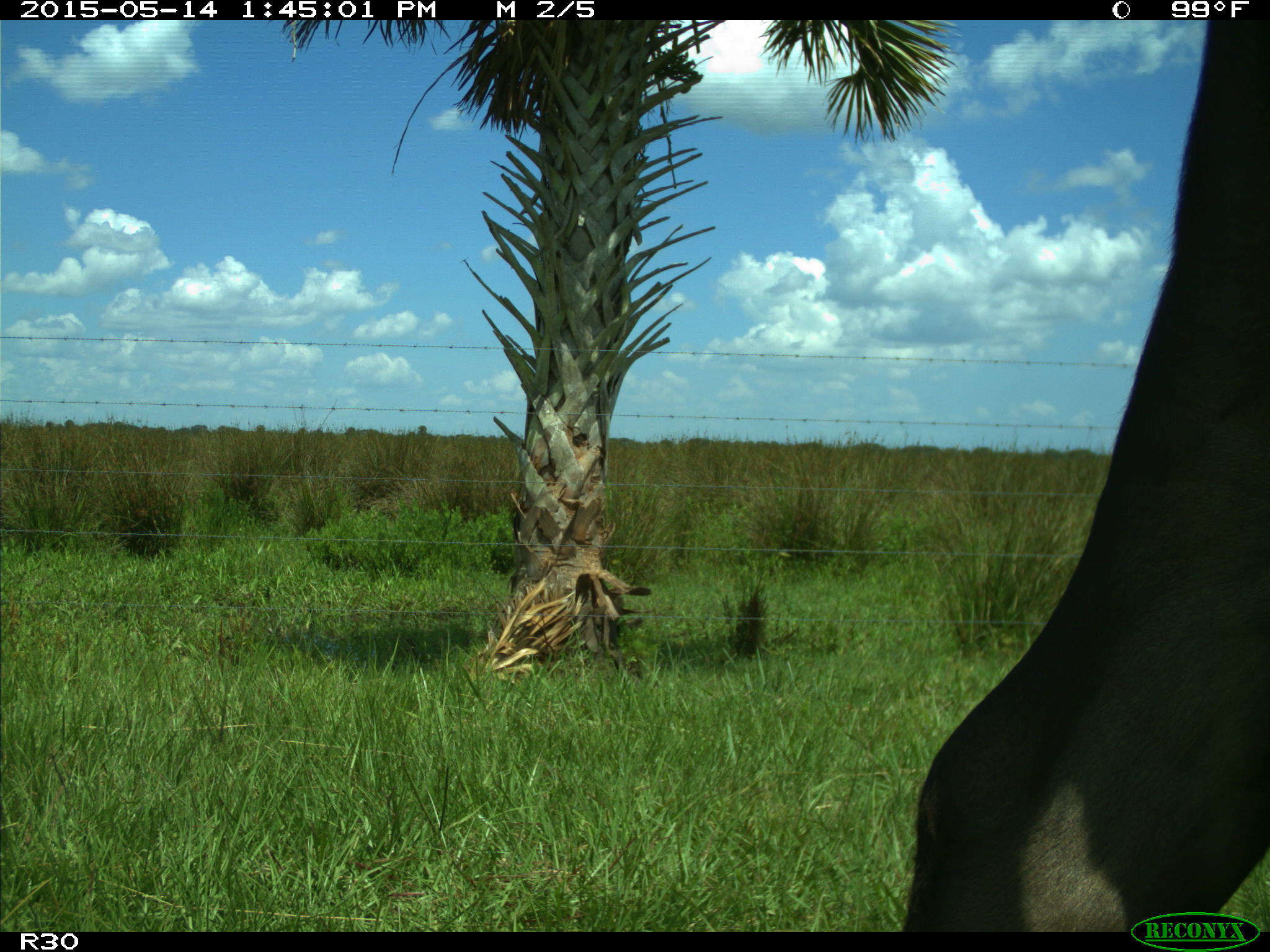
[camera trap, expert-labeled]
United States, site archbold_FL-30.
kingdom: Animalia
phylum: Chordata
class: Mammalia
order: Artiodactyla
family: Bovidae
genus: Bos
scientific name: Bos taurus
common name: domestic cow